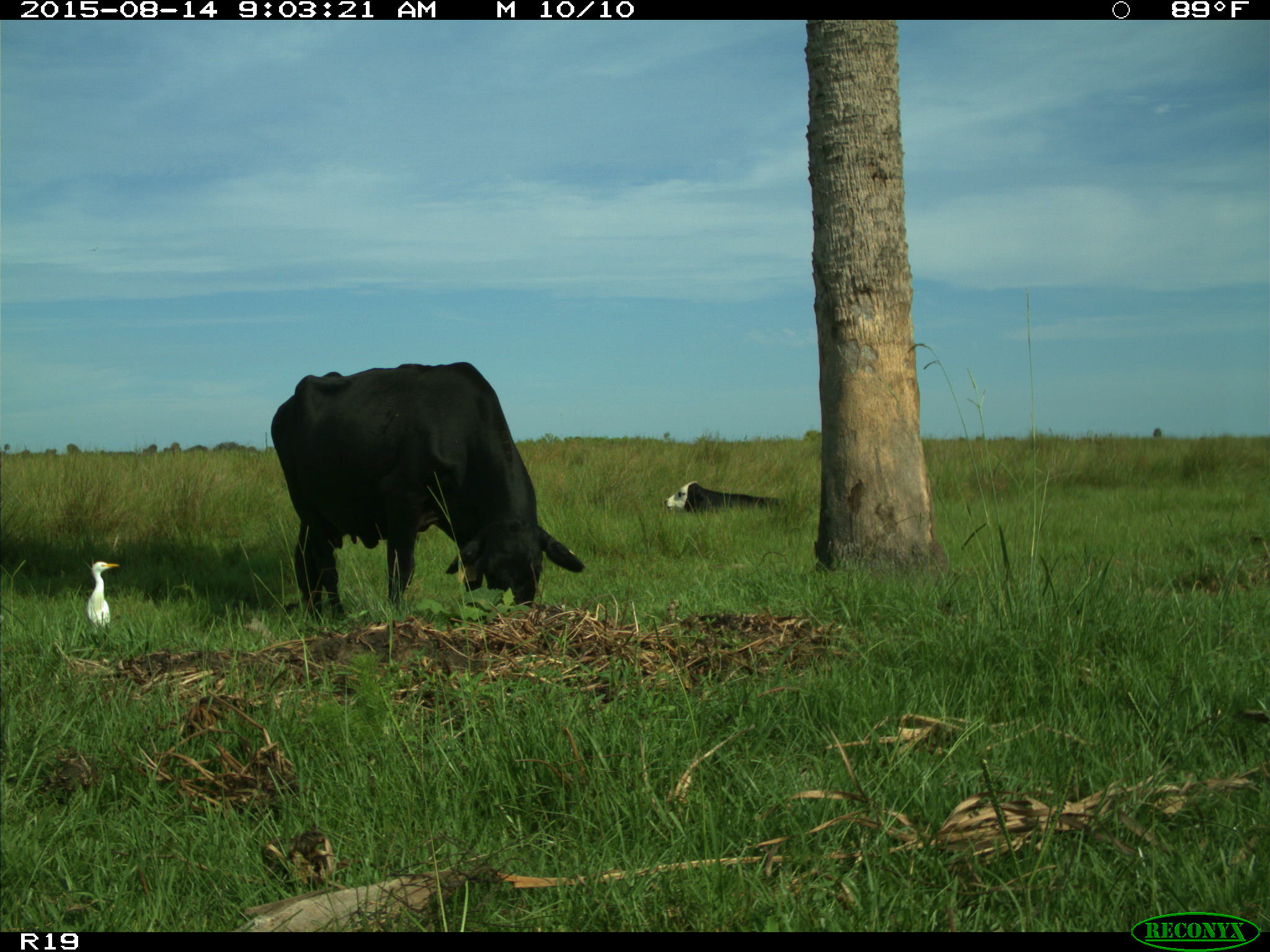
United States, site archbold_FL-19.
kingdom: Animalia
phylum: Chordata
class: Mammalia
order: Artiodactyla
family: Bovidae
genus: Bos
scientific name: Bos taurus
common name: domestic cow